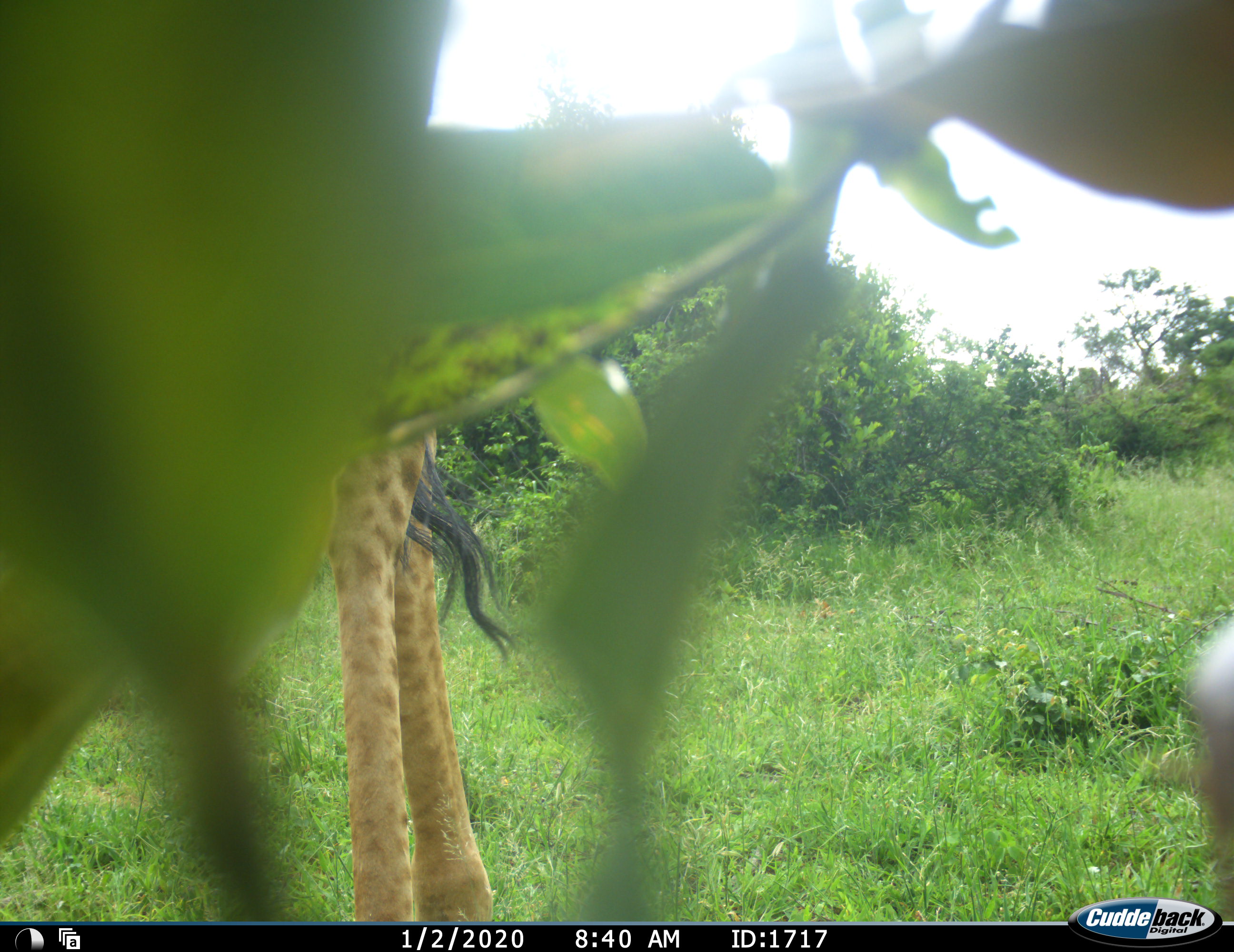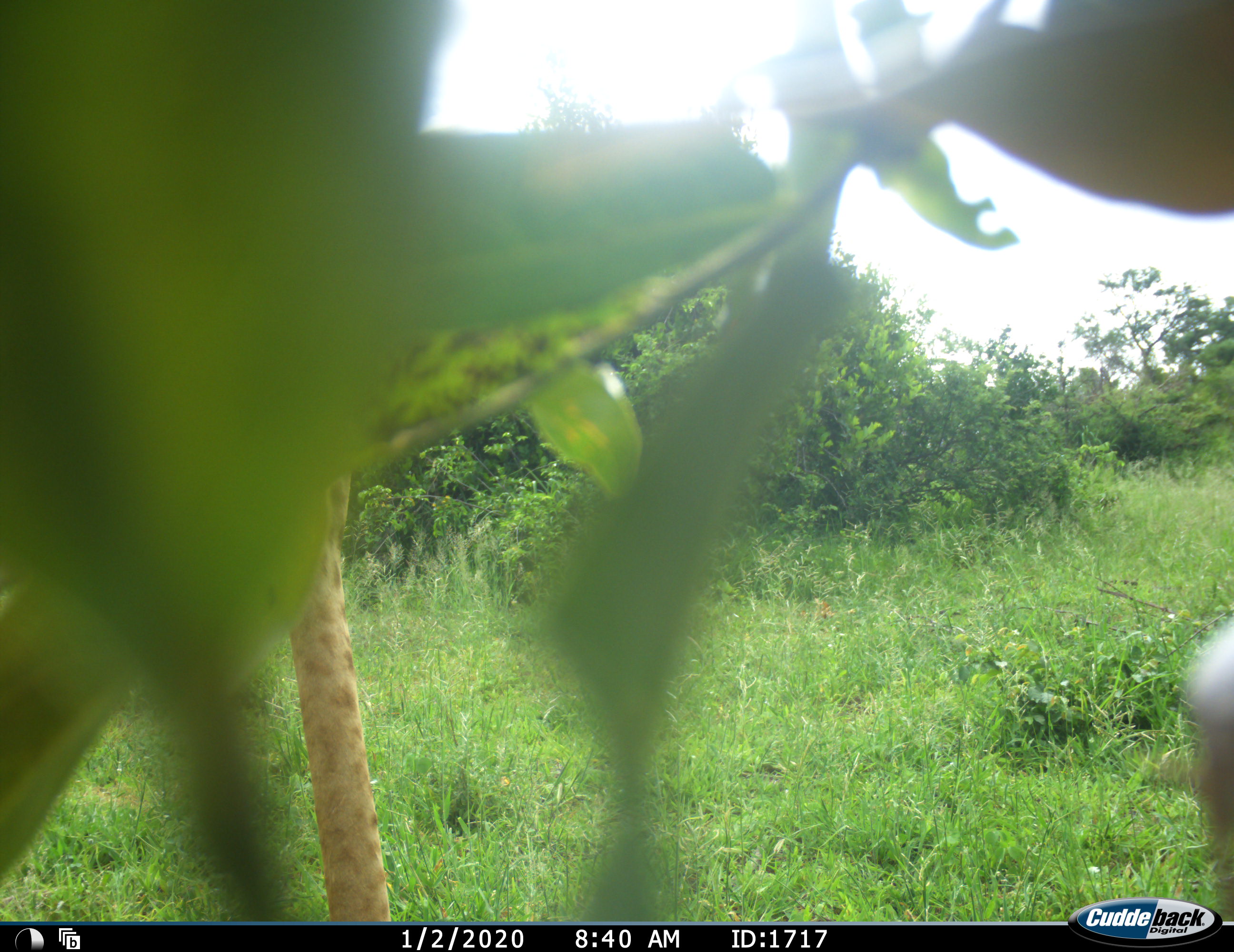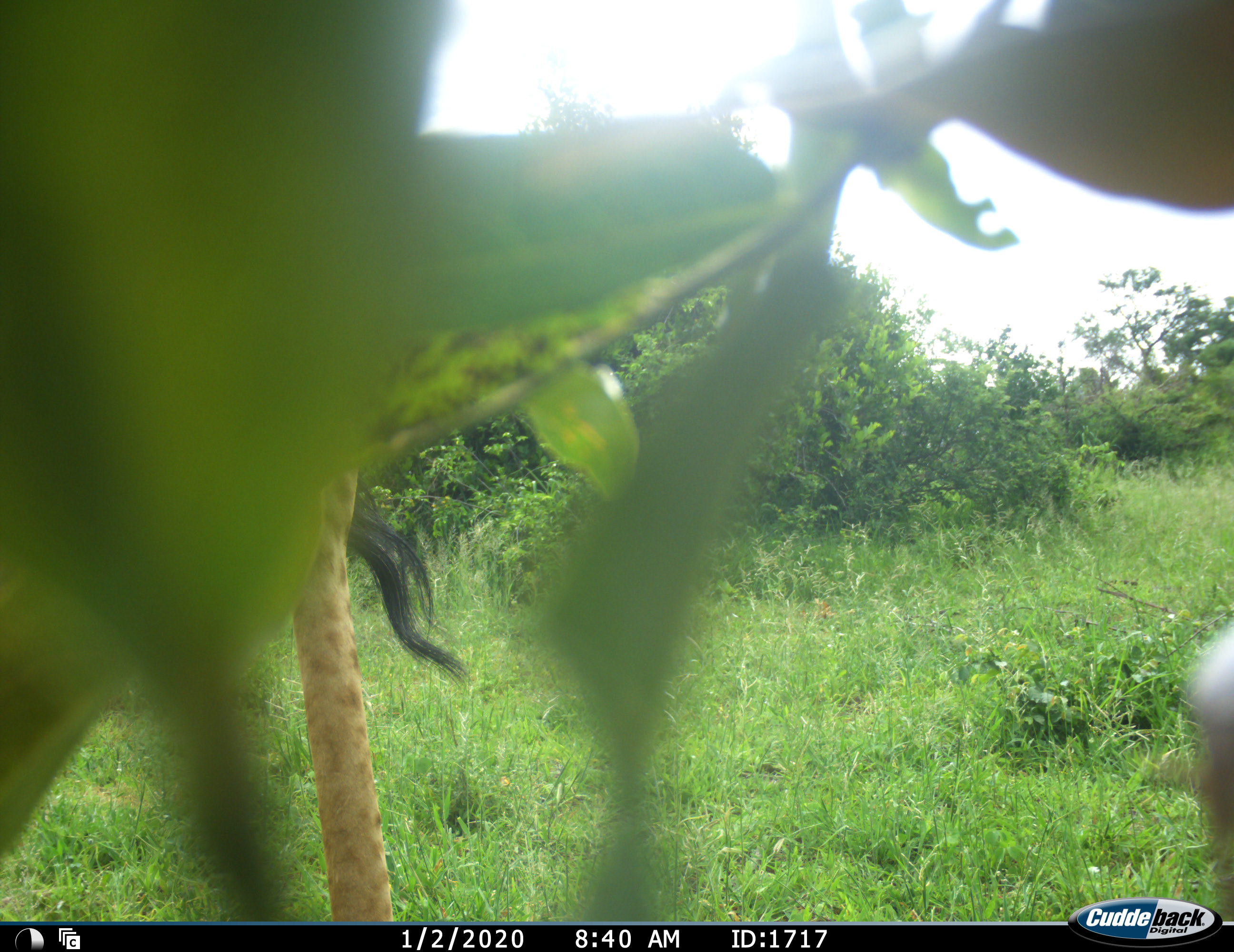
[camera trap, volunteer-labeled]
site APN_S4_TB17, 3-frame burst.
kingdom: Animalia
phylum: Chordata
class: Mammalia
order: Artiodactyla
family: Giraffidae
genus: Giraffa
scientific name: Giraffa camelopardalis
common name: giraffe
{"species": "giraffe (Giraffa camelopardalis)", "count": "1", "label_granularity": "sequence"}